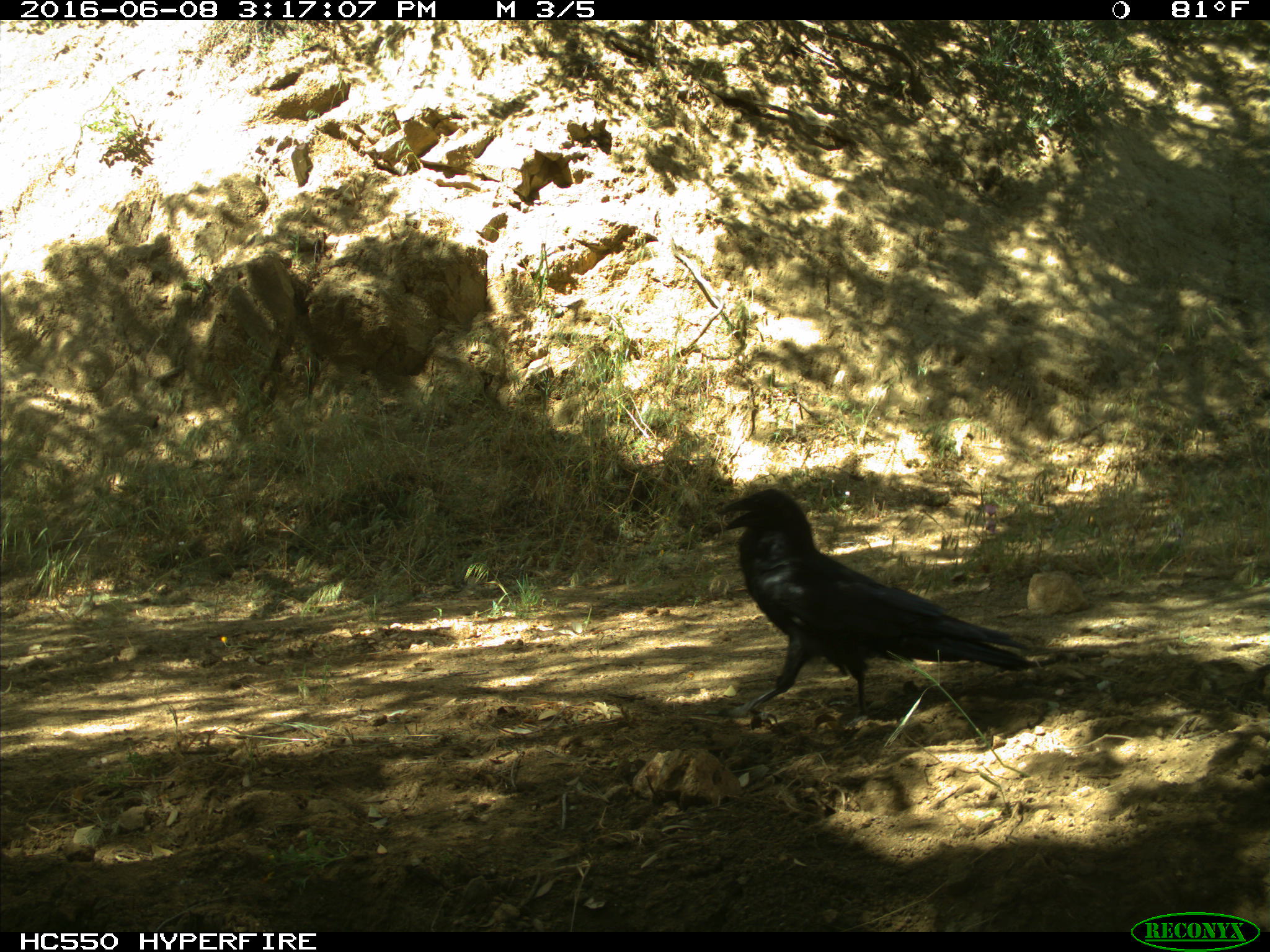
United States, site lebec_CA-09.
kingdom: Animalia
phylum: Chordata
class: Aves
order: Passeriformes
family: Corvidae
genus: Corvus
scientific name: Corvus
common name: crows and ravens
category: unidentified corvus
Unidentified corvus (crows and ravens) (Corvus).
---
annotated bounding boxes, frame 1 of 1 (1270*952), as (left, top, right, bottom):
animal: (712, 485, 1041, 714)